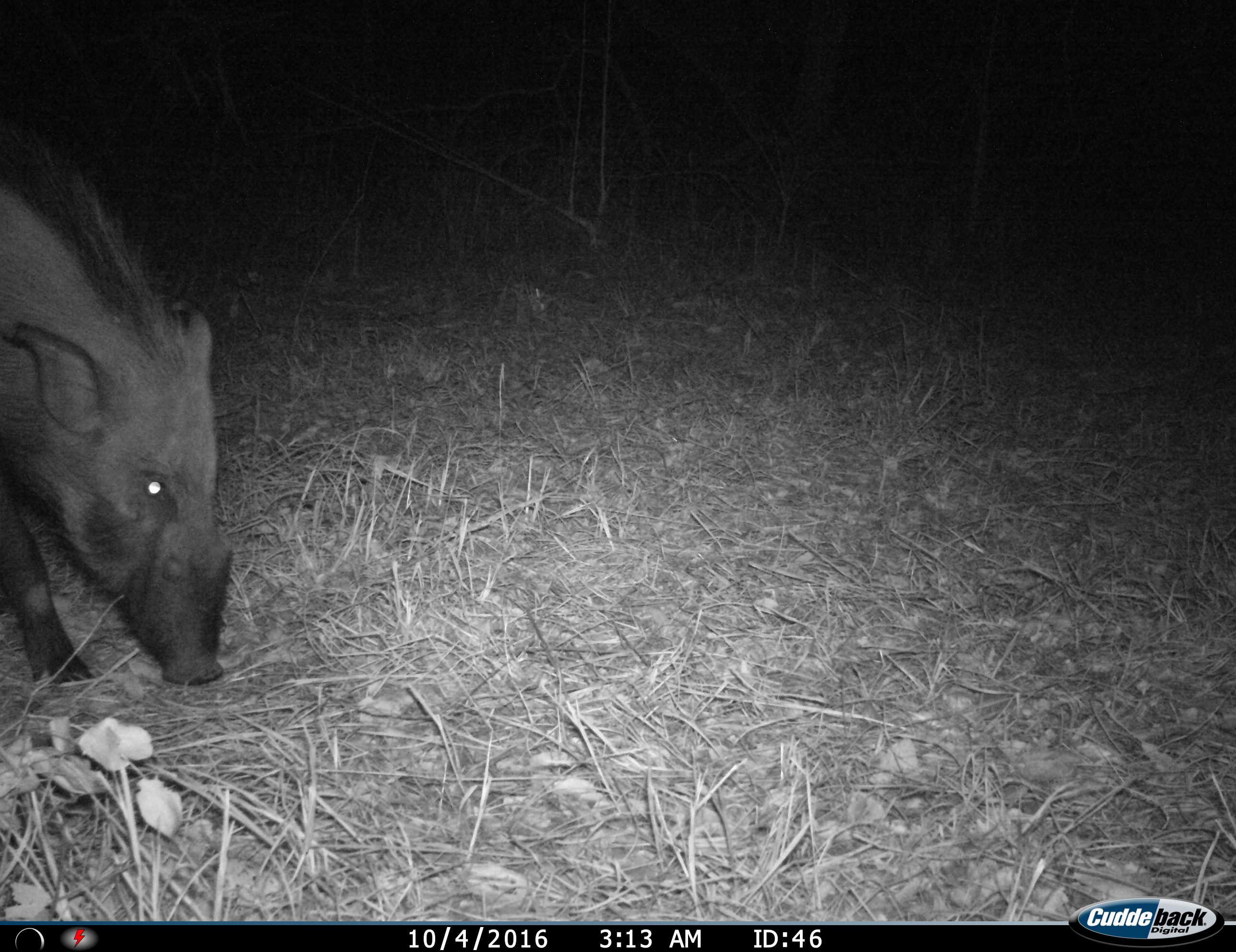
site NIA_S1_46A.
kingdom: Animalia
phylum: Chordata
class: Mammalia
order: Artiodactyla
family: Suidae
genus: Potamochoerus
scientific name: Potamochoerus larvatus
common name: bushpig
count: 1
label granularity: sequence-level